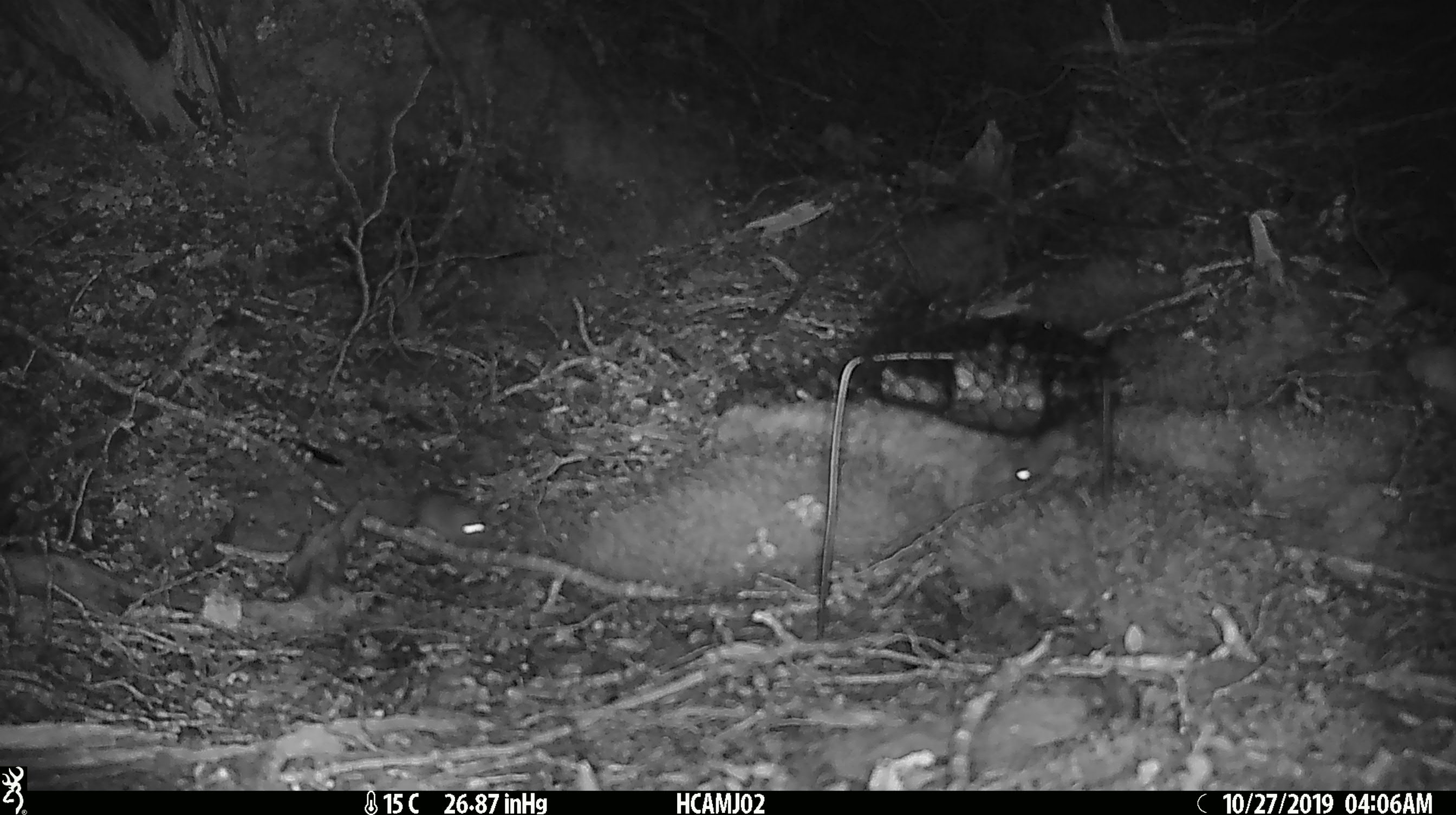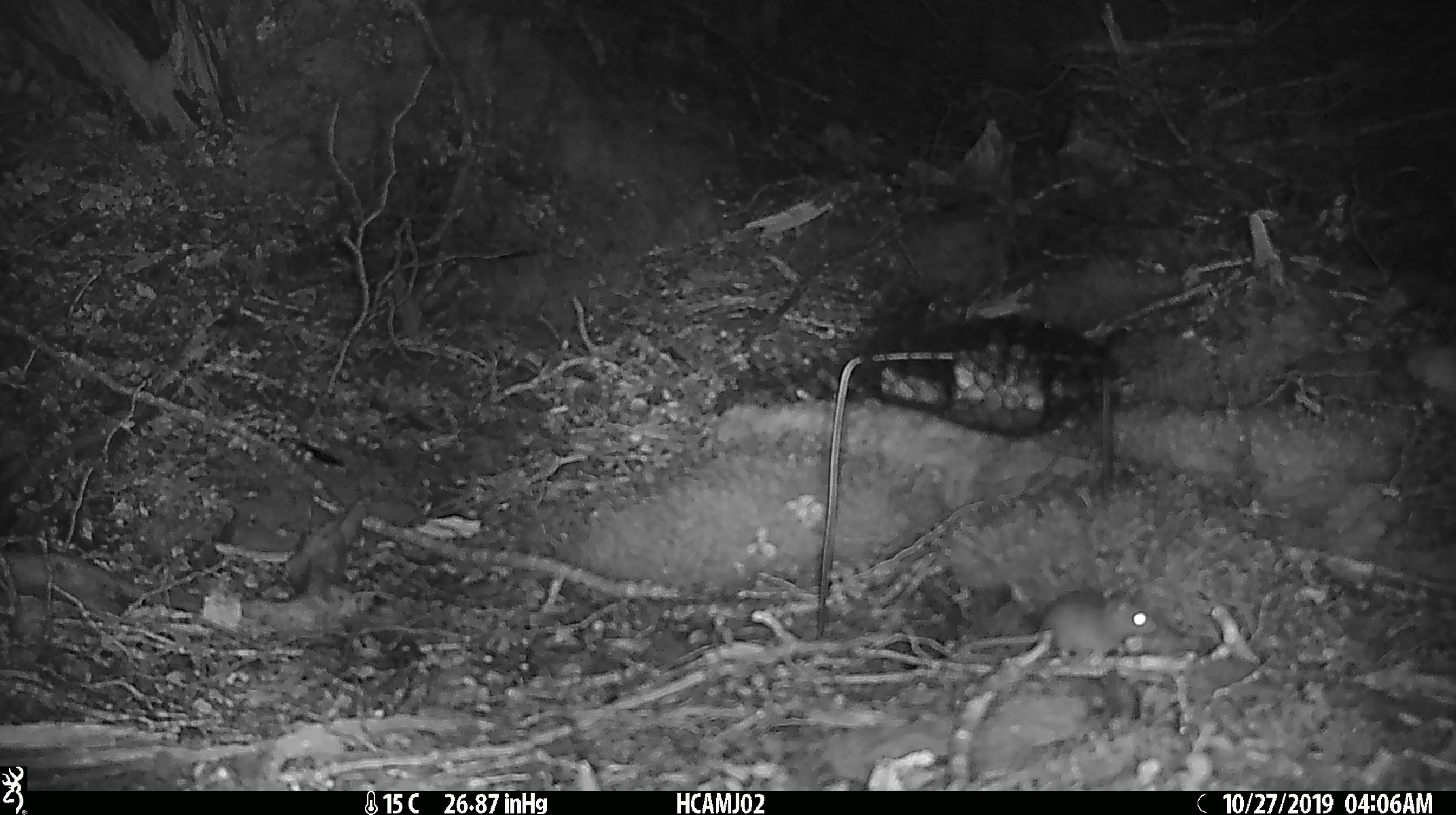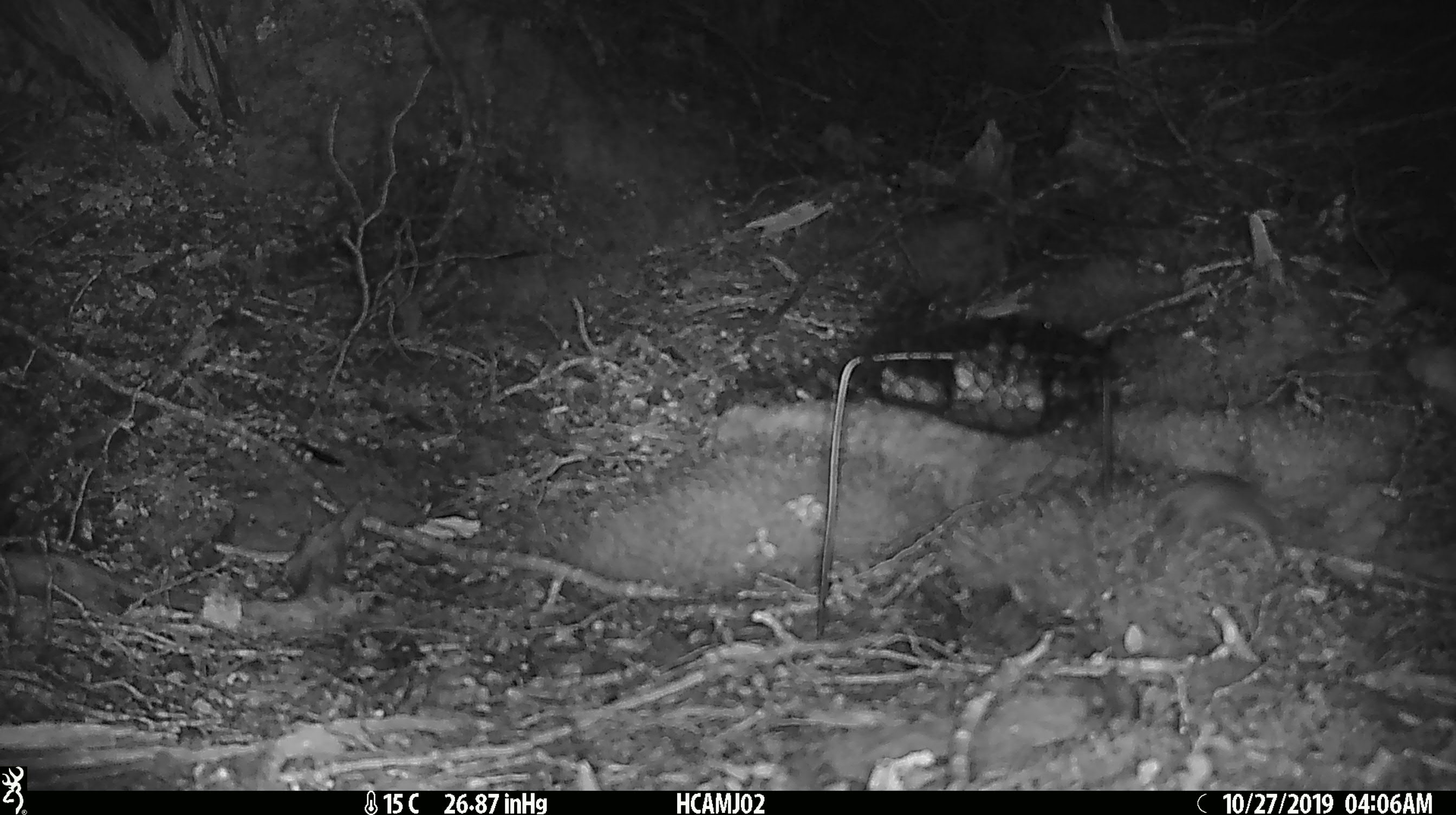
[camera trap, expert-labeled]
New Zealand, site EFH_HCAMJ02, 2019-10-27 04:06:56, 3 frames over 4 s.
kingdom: Animalia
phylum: Chordata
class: Mammalia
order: Rodentia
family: Muridae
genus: Mus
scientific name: Mus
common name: mouse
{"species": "mouse (Mus)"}